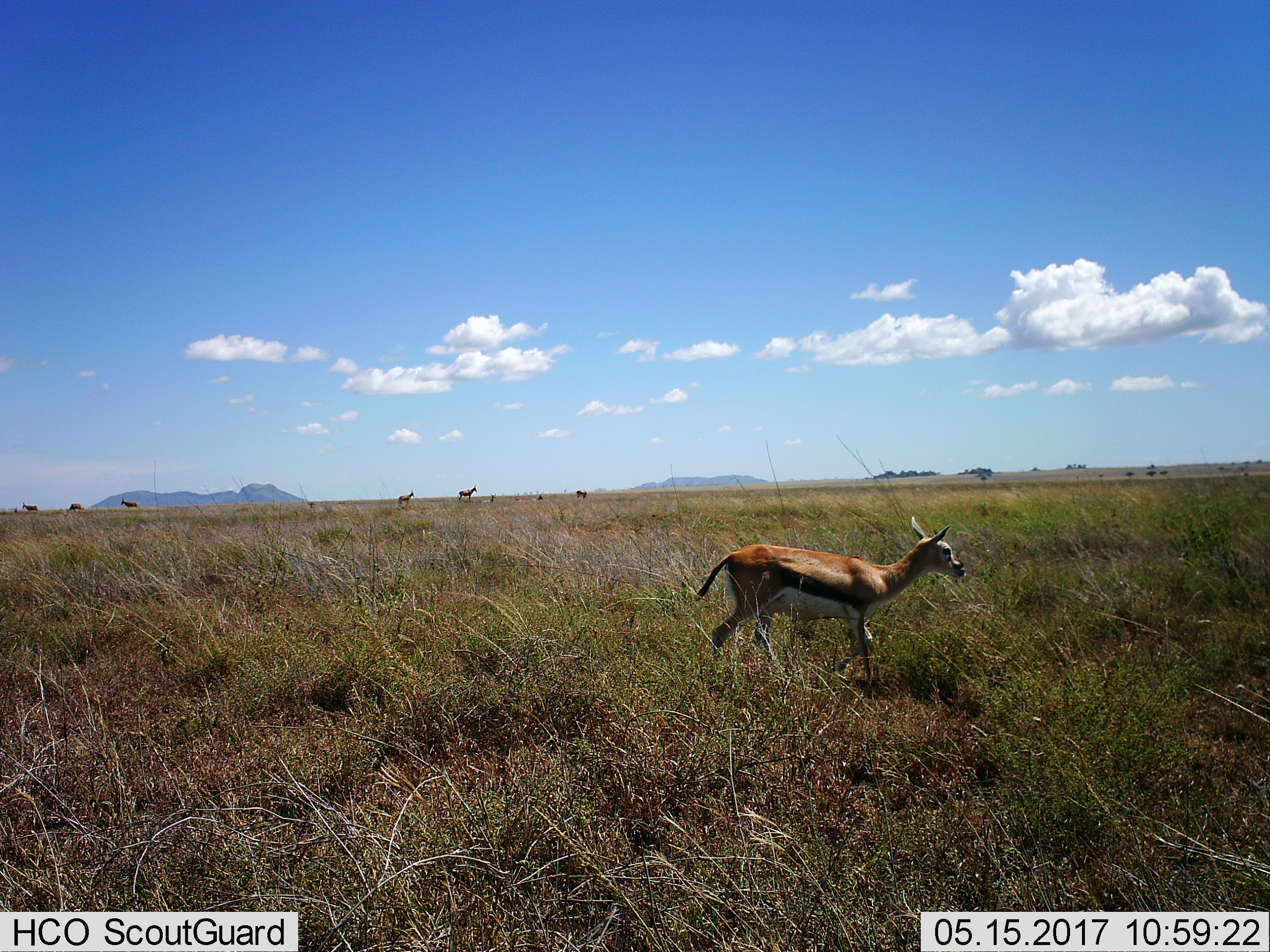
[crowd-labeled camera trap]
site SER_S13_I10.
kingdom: Animalia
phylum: Chordata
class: Mammalia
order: Artiodactyla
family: Bovidae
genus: Eudorcas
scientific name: Eudorcas thomsonii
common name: thomson's gazelle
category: gazellethomsons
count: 1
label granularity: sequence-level